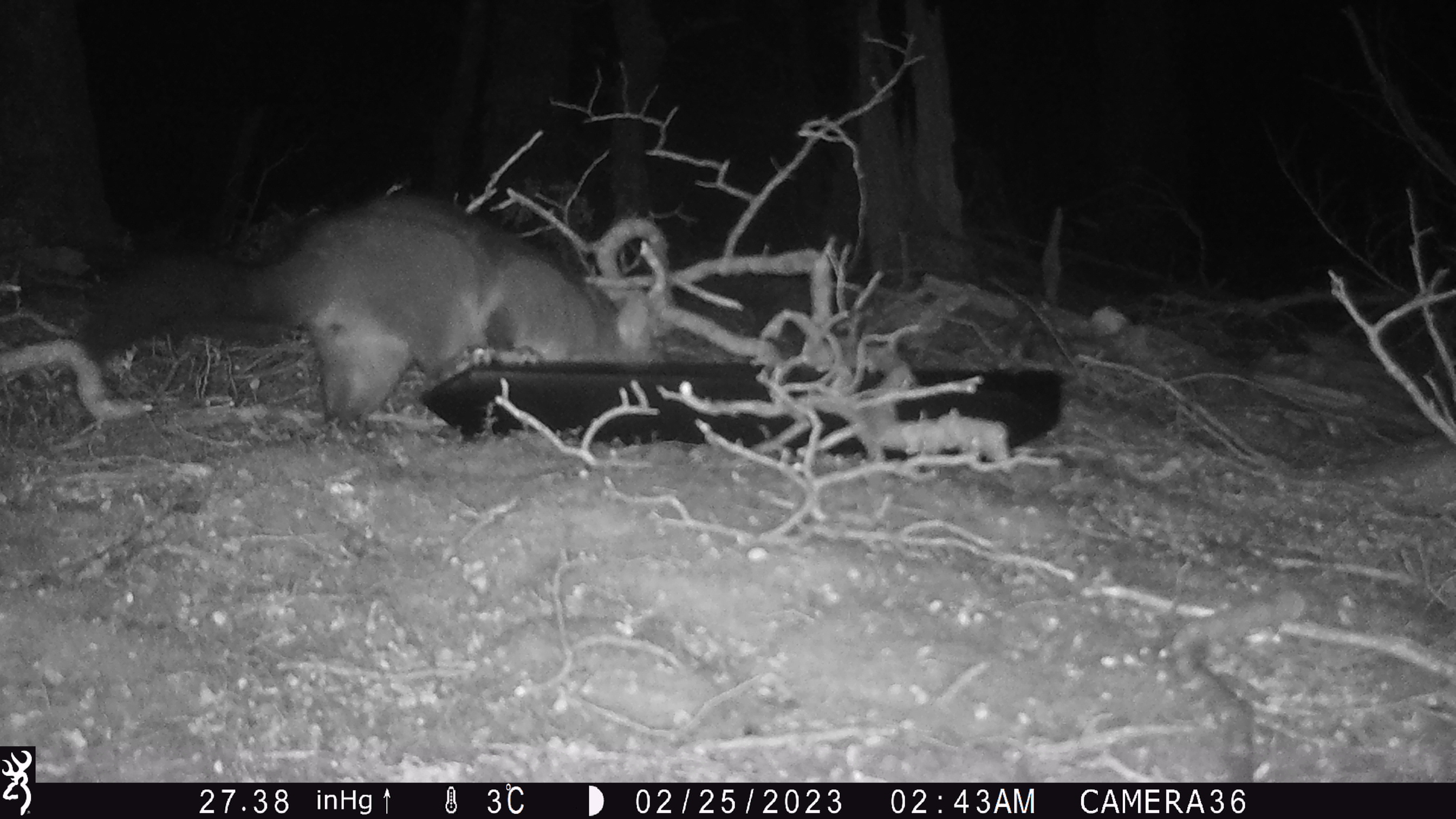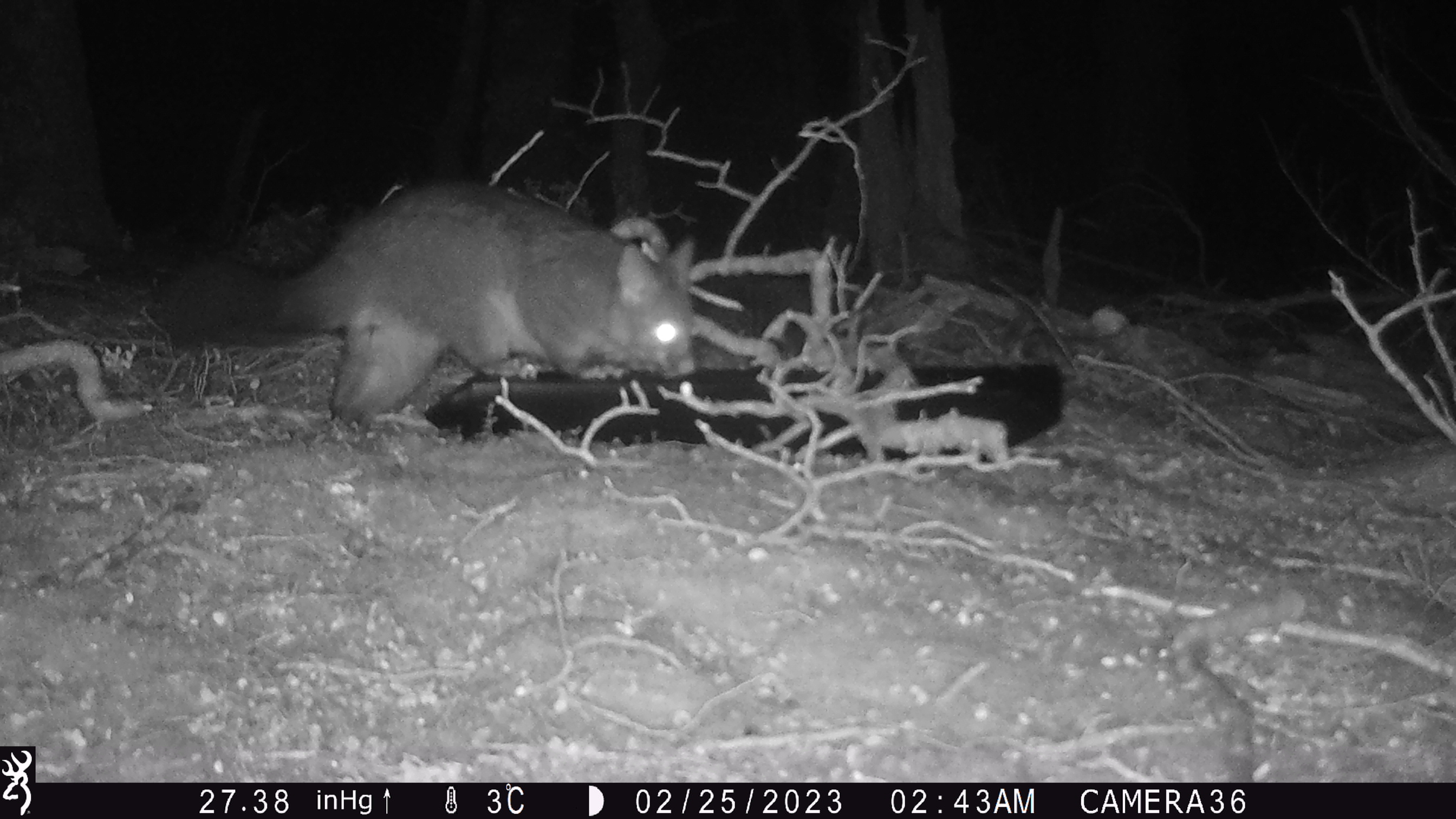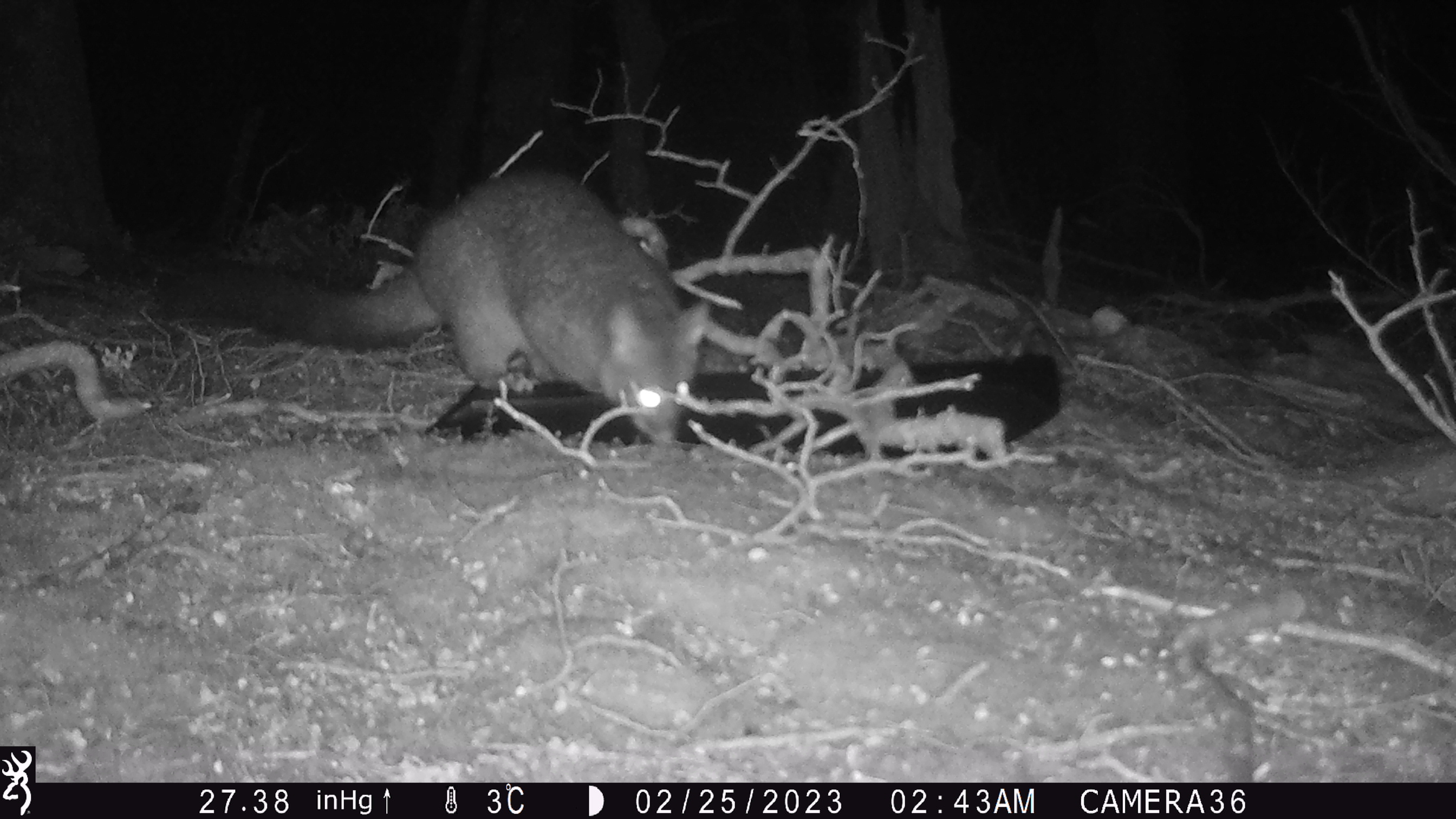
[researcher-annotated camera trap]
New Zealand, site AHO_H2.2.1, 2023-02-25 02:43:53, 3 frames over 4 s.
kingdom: Animalia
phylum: Chordata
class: Mammalia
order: Carnivora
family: Mustelidae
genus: Mustela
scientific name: Mustela erminea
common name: stoat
Stoat (Mustela erminea).